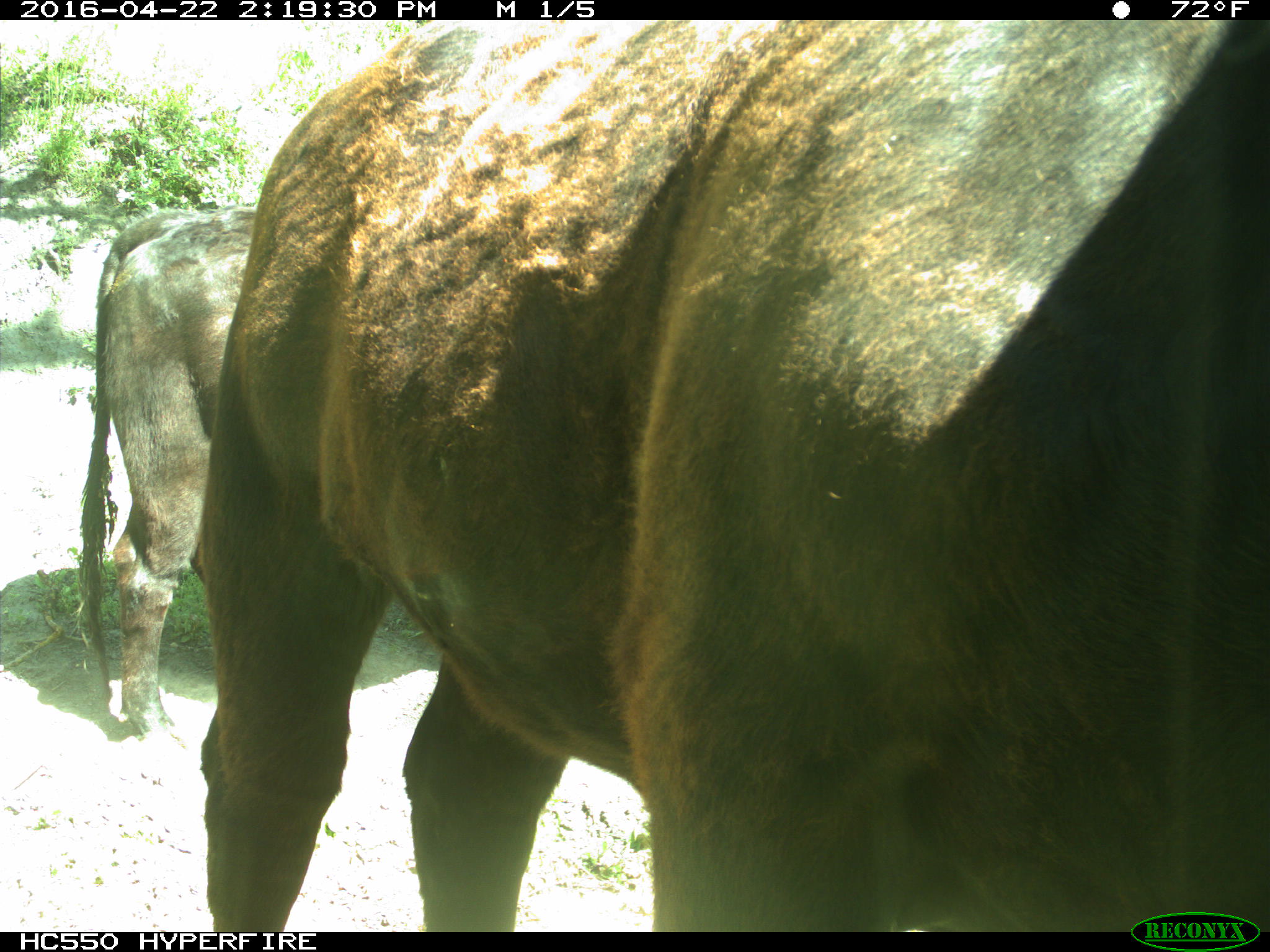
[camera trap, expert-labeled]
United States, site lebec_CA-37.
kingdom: Animalia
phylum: Chordata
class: Mammalia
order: Artiodactyla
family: Bovidae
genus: Bos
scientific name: Bos taurus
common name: domestic cow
Bos taurus (domestic cow).